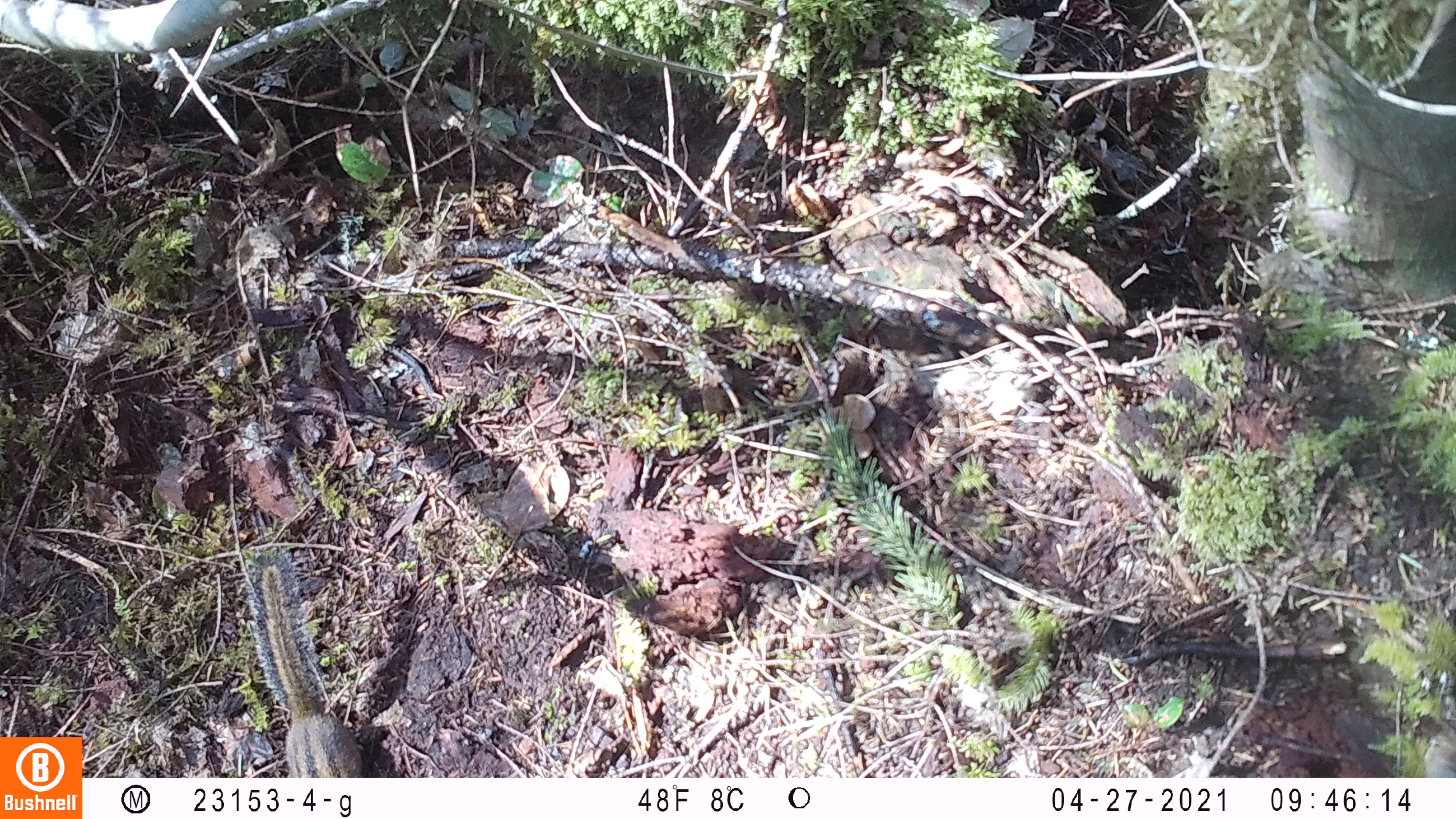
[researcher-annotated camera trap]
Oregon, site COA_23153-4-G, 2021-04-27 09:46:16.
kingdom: Animalia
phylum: Chordata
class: Mammalia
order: Rodentia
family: Sciuridae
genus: Neotamias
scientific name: Neotamias townsendii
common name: townsend's chipmunk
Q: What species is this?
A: Townsend's chipmunk (Neotamias townsendii).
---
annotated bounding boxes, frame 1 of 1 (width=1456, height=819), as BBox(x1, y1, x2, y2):
townsend's chipmunk: BBox(240, 544, 370, 776)